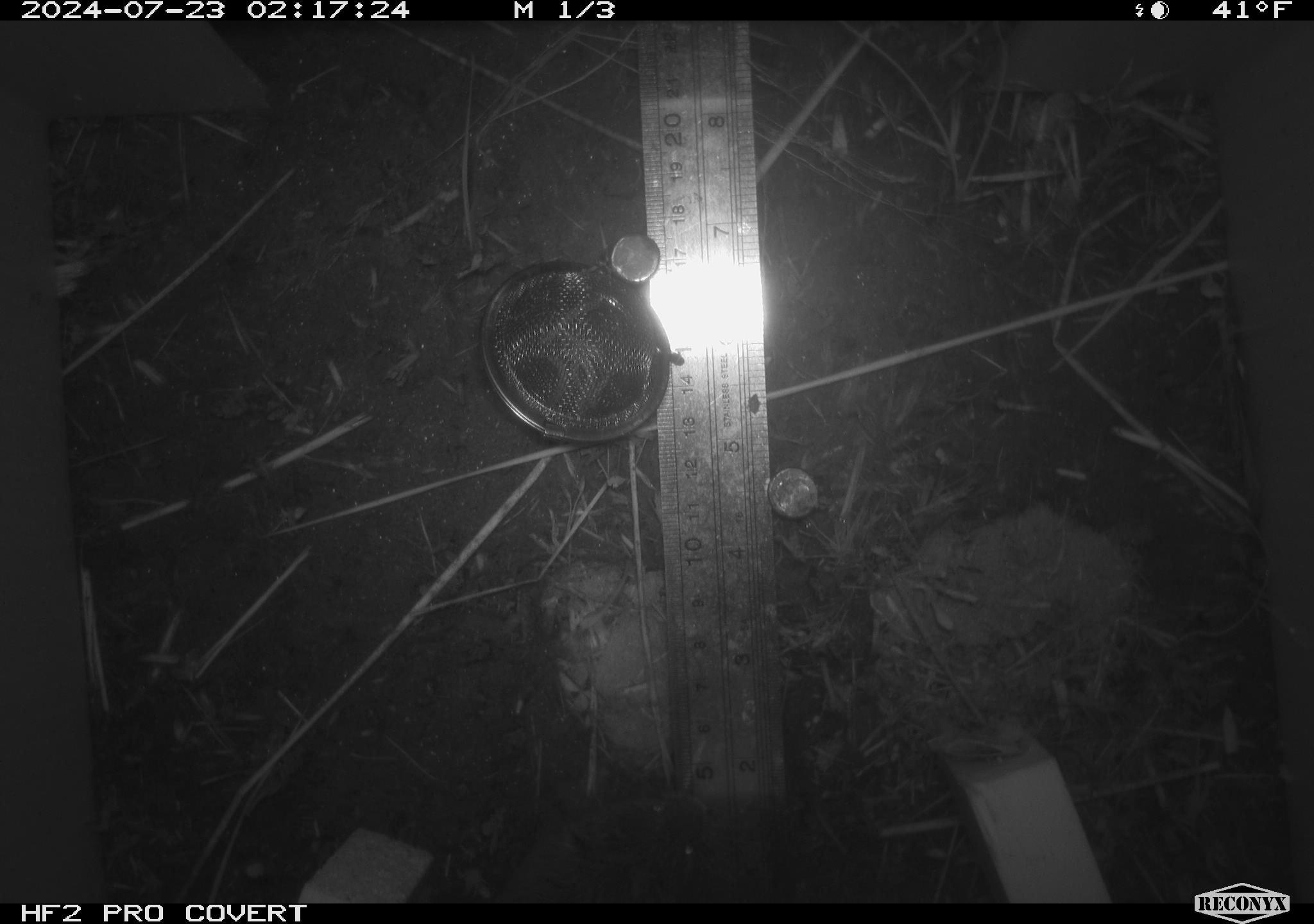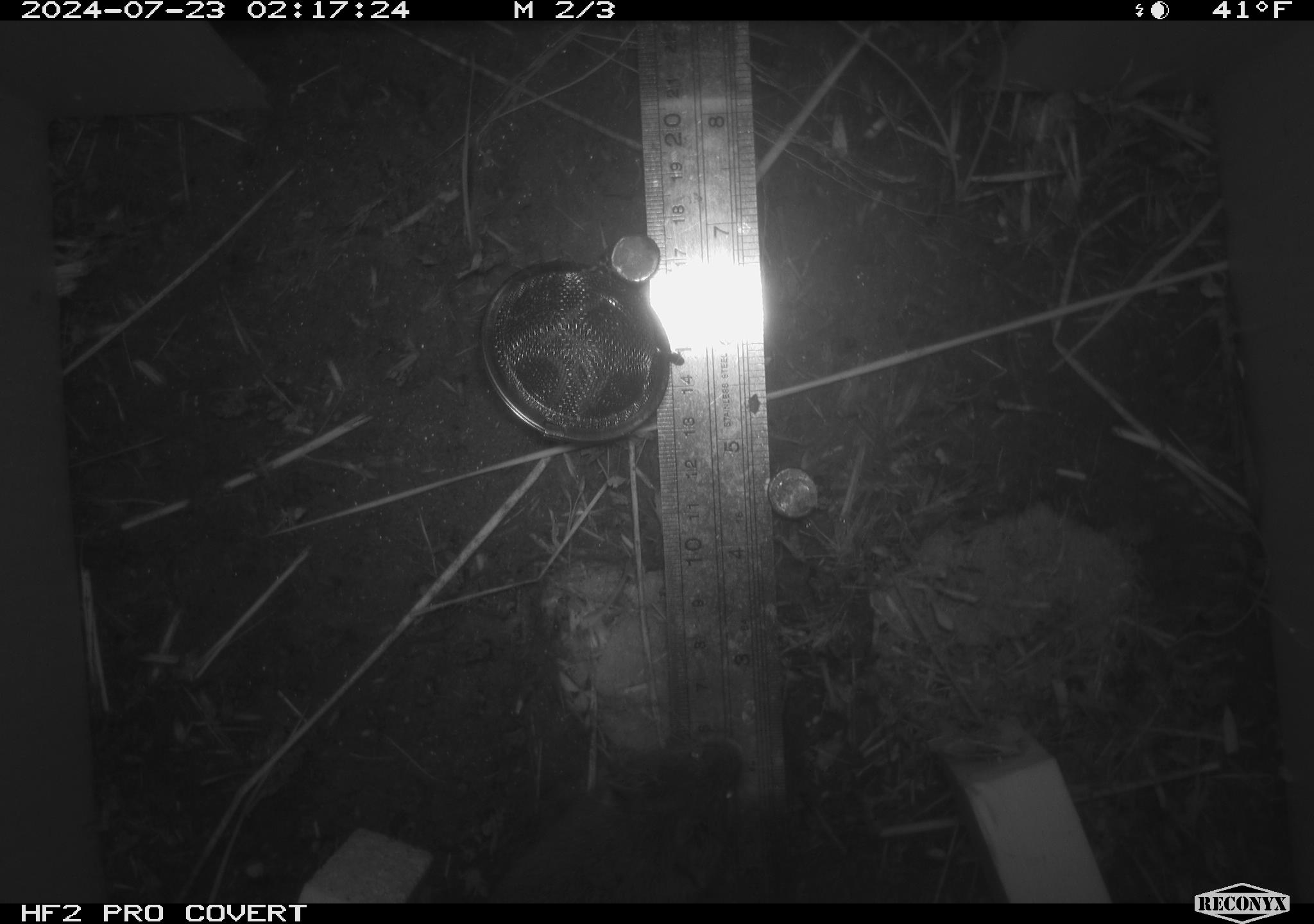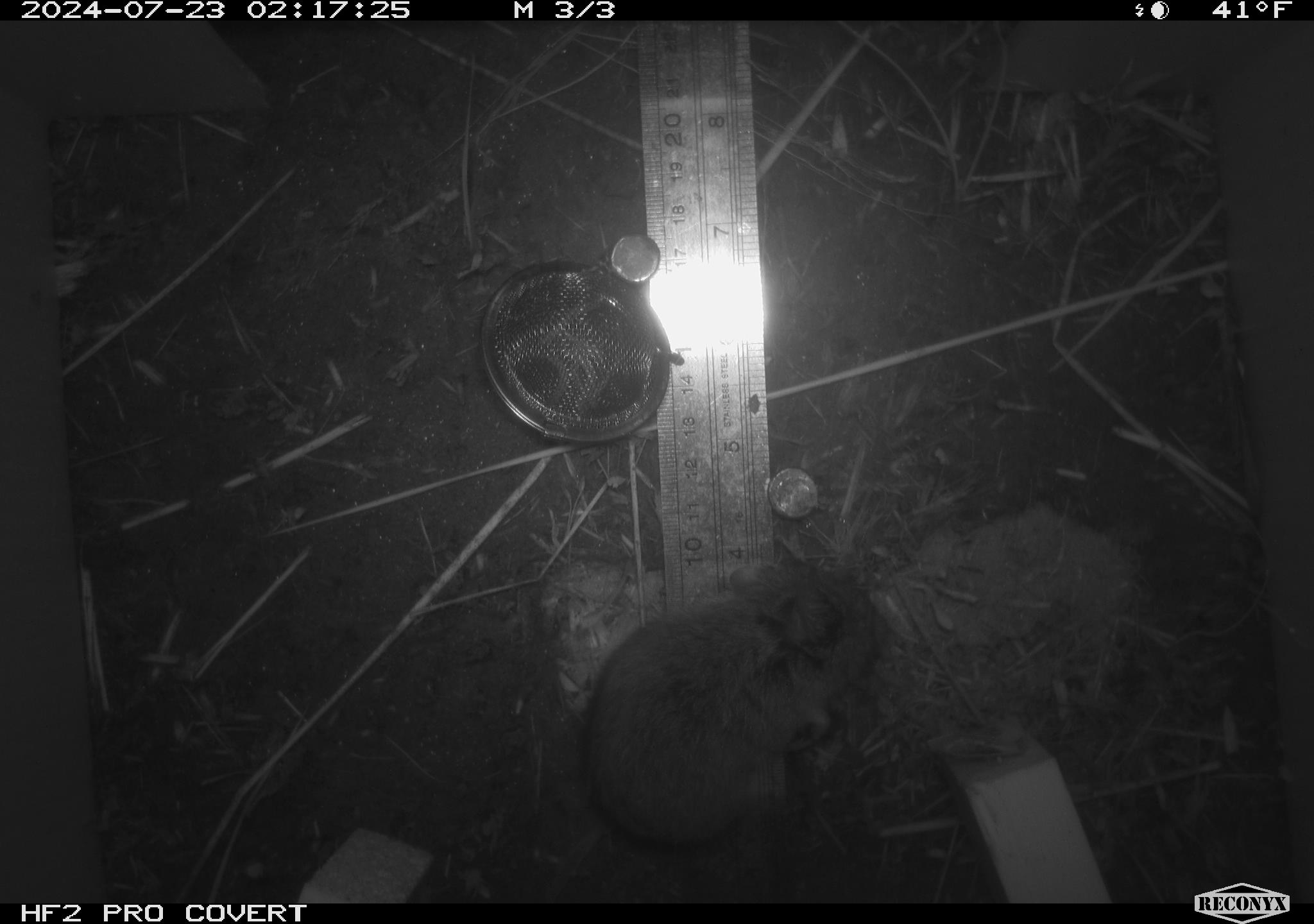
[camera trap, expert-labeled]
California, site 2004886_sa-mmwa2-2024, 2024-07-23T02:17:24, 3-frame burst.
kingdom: Animalia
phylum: Chordata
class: Mammalia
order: Rodentia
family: Cricetidae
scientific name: Arvicolinae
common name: voles, lemmings, and muskrats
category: arvicolinae subfamily